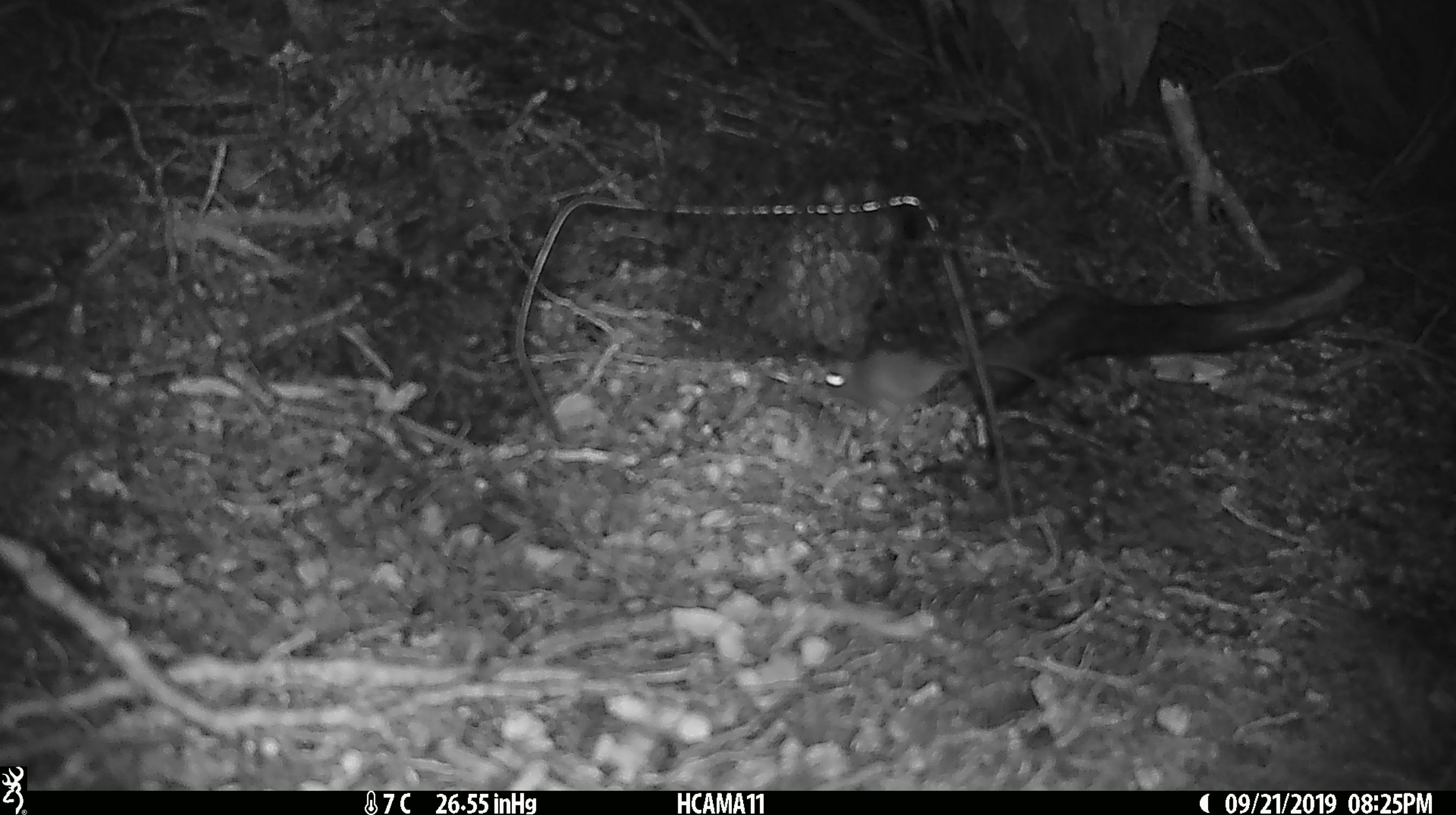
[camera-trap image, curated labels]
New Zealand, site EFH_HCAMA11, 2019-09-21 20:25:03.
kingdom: Animalia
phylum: Chordata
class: Mammalia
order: Rodentia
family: Muridae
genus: Mus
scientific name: Mus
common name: mouse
Mouse (Mus).